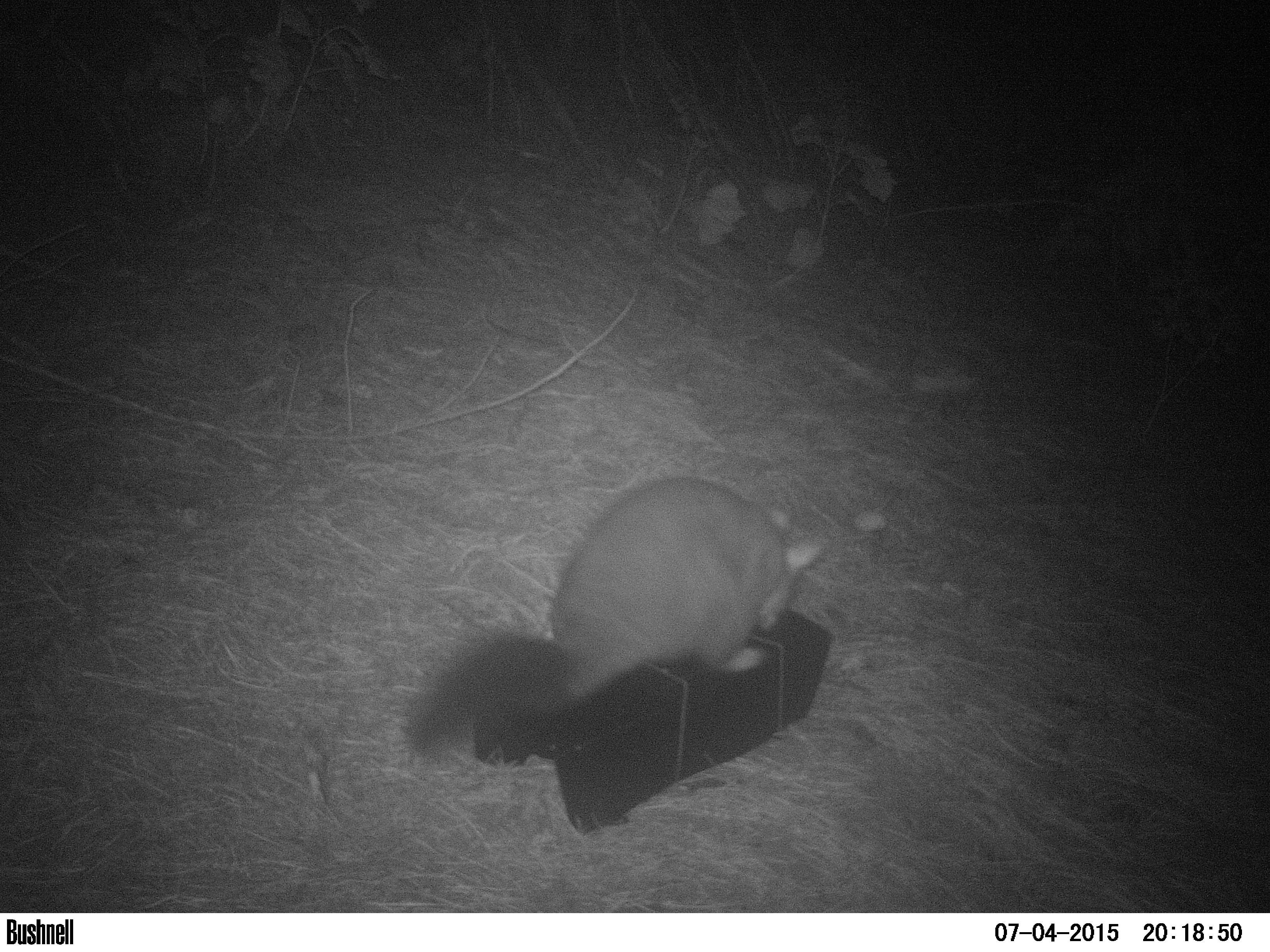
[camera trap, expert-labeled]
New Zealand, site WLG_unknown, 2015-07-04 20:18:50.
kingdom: Animalia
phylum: Chordata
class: Mammalia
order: Diprotodontia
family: Phalangeridae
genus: Trichosurus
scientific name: Trichosurus vulpecula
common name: common brushtail possum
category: possum